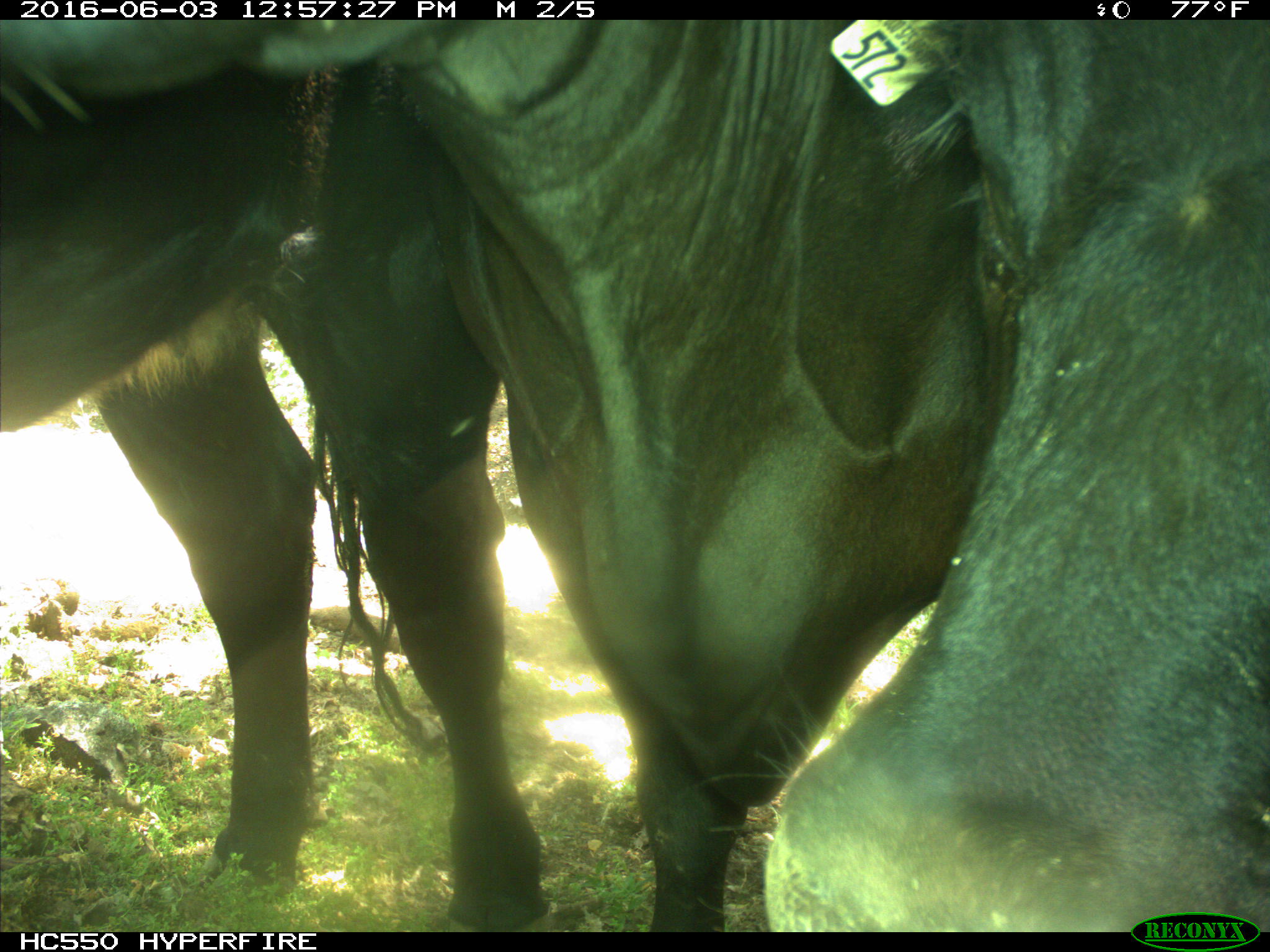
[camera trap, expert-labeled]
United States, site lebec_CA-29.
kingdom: Animalia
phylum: Chordata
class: Mammalia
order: Artiodactyla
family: Bovidae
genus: Bos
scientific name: Bos taurus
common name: domestic cow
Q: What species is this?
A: Bos taurus (domestic cow).